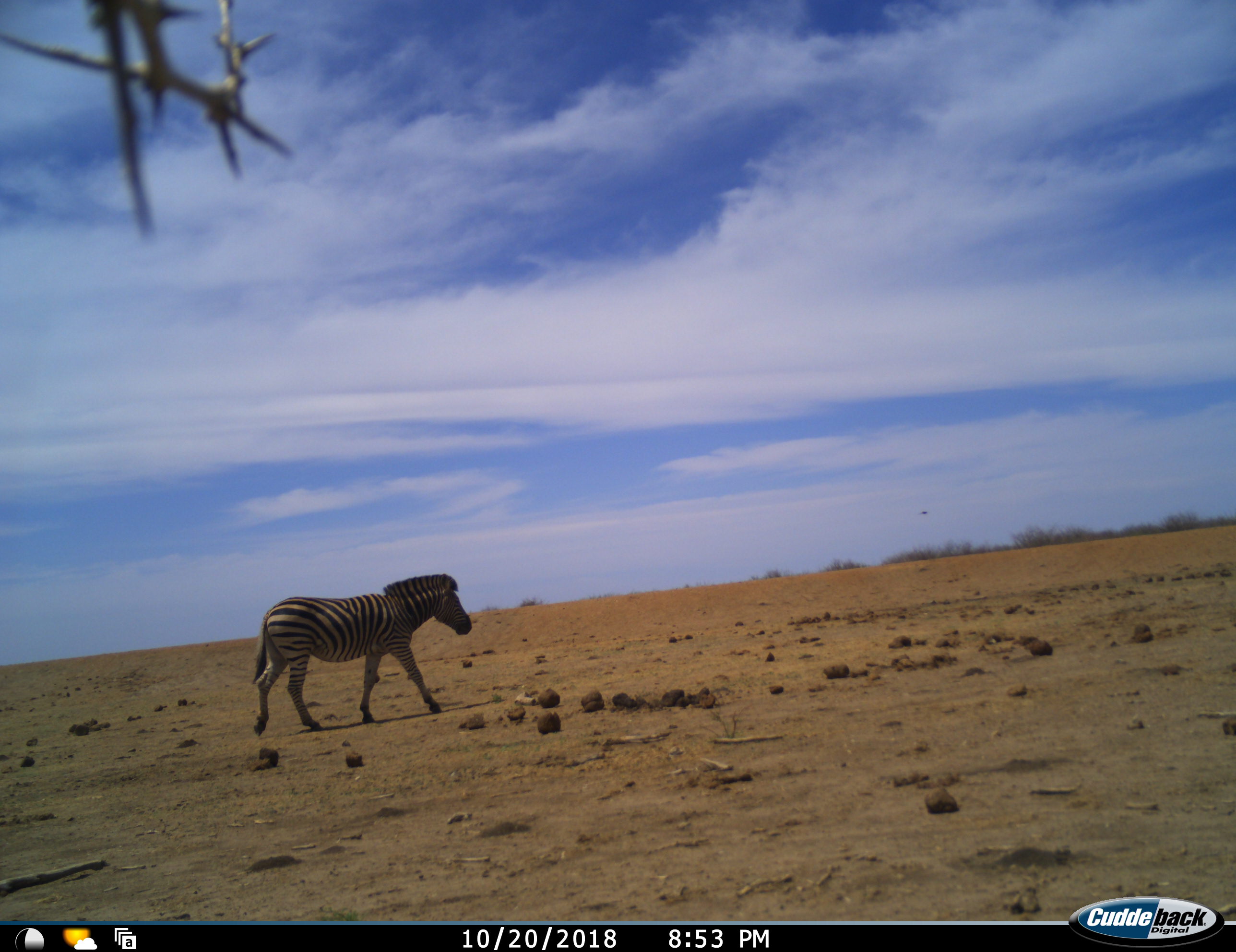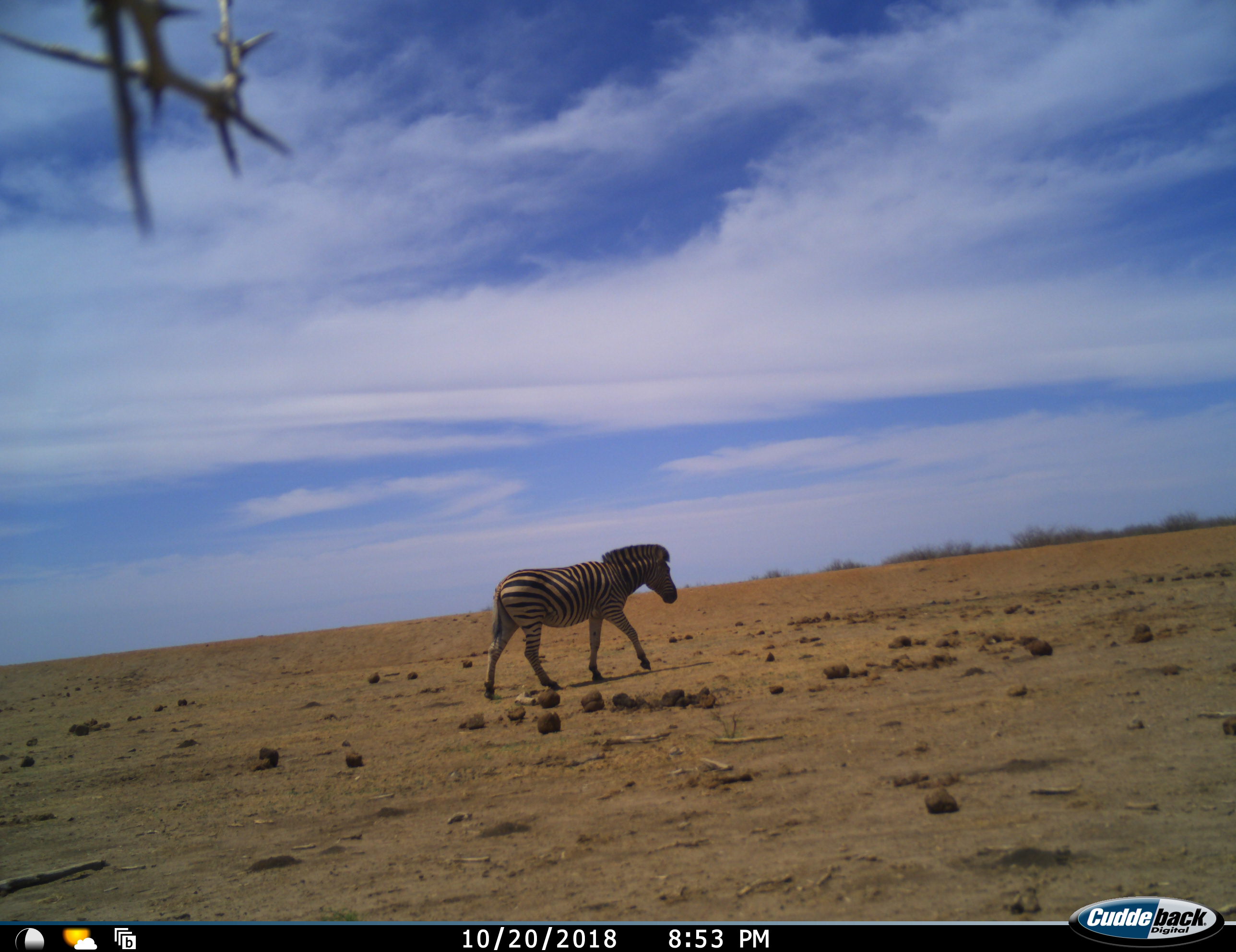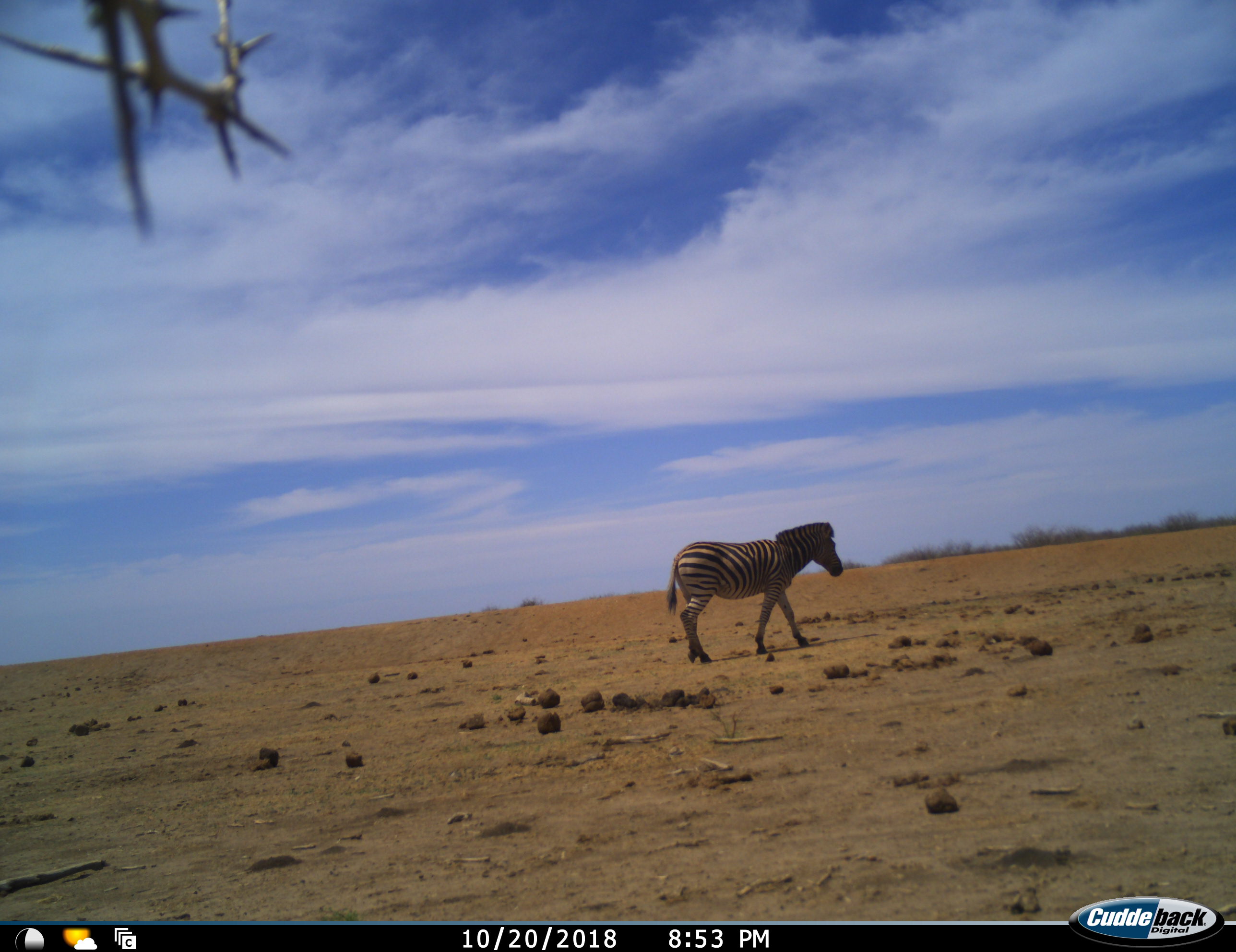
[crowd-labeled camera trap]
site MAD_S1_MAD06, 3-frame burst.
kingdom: Animalia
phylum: Chordata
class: Mammalia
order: Perissodactyla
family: Equidae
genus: Equus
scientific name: Equus quagga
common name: plains zebra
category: zebraplains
Zebraplains (plains zebra) (Equus quagga), count 1. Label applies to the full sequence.